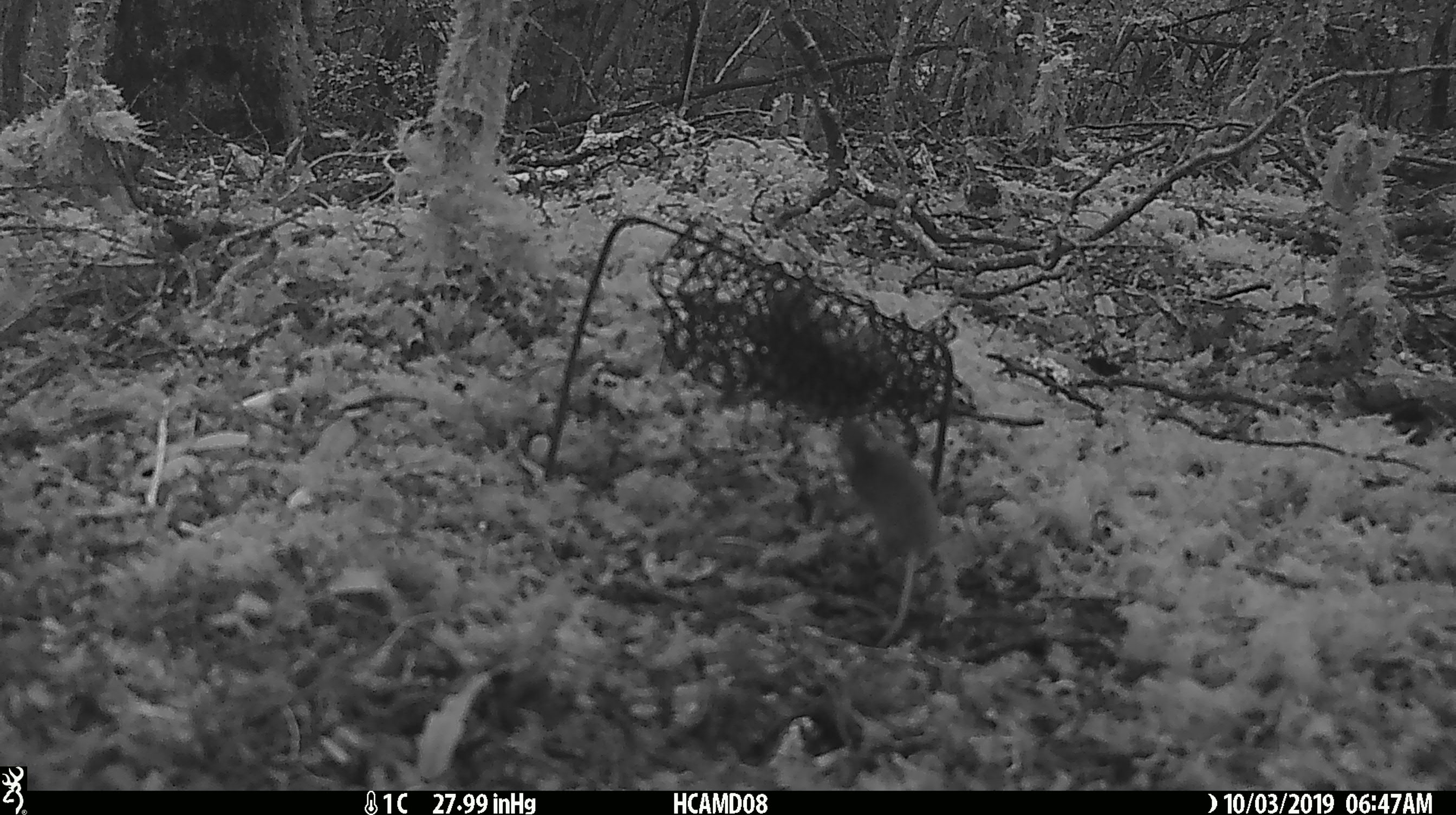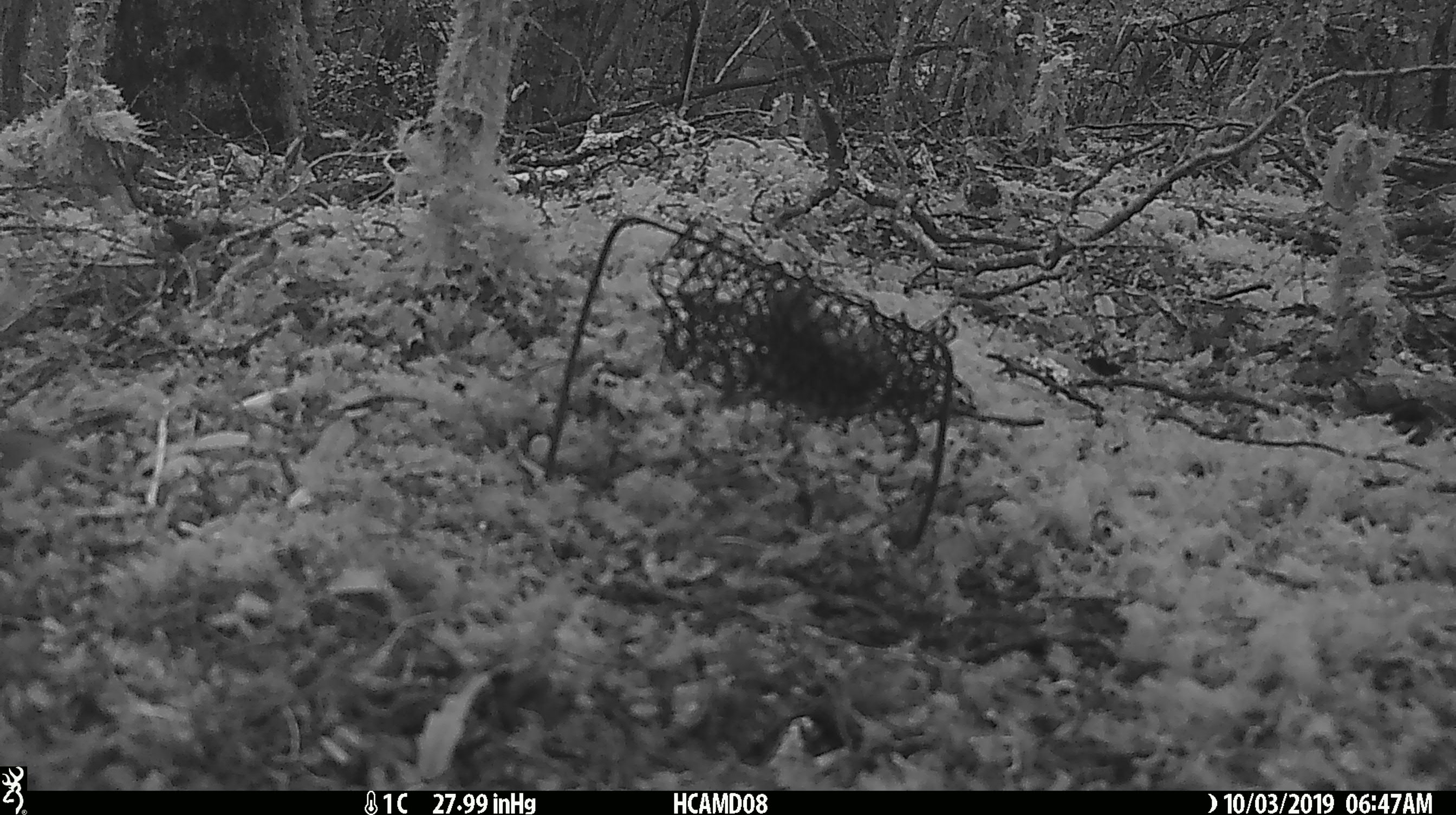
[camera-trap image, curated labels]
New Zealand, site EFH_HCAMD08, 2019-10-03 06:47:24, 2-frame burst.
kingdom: Animalia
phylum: Chordata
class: Mammalia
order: Rodentia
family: Muridae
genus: Mus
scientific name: Mus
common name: mouse